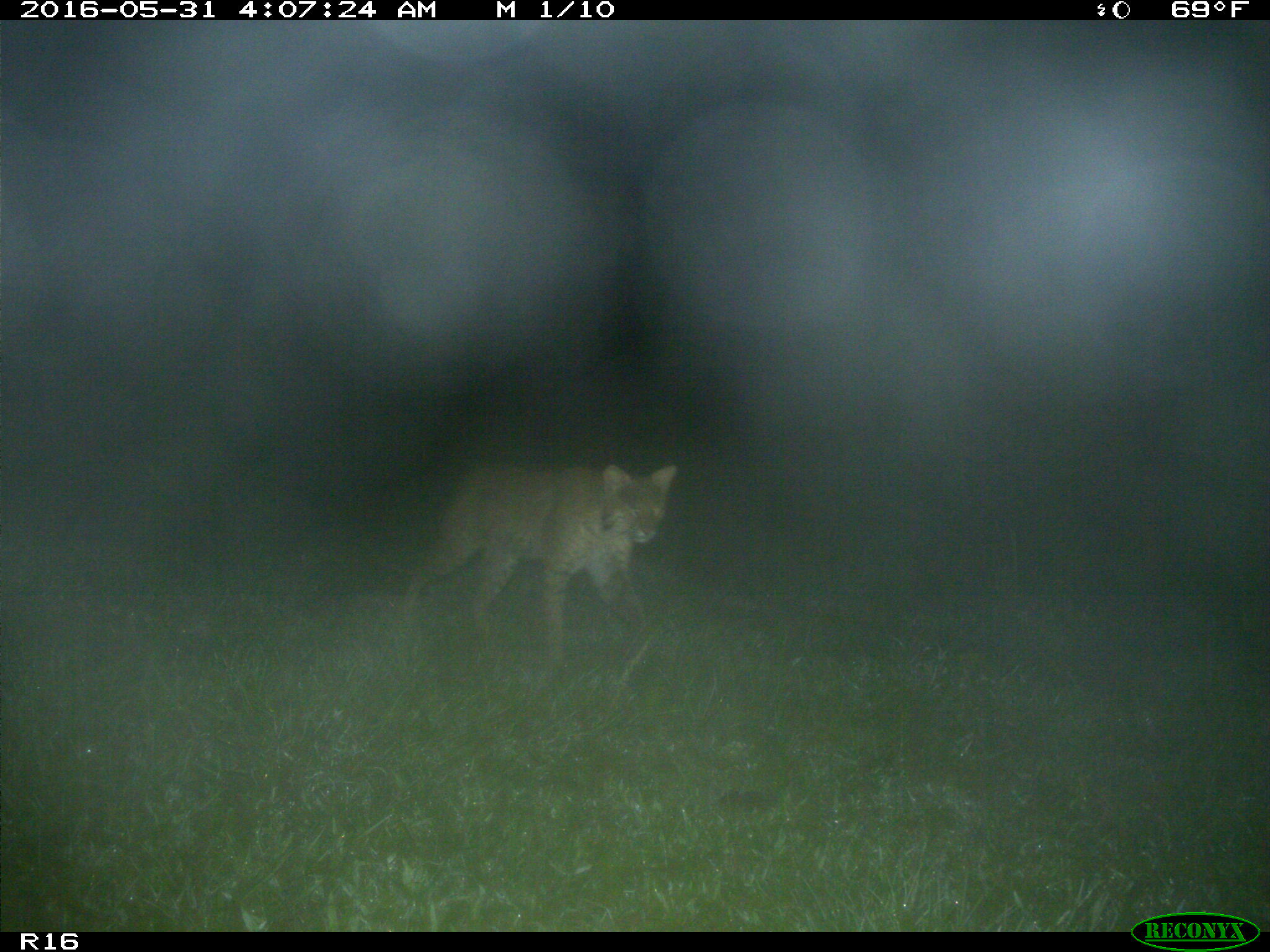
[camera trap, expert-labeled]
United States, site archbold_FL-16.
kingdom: Animalia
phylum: Chordata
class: Mammalia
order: Carnivora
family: Felidae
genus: Lynx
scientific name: Lynx rufus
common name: bobcat